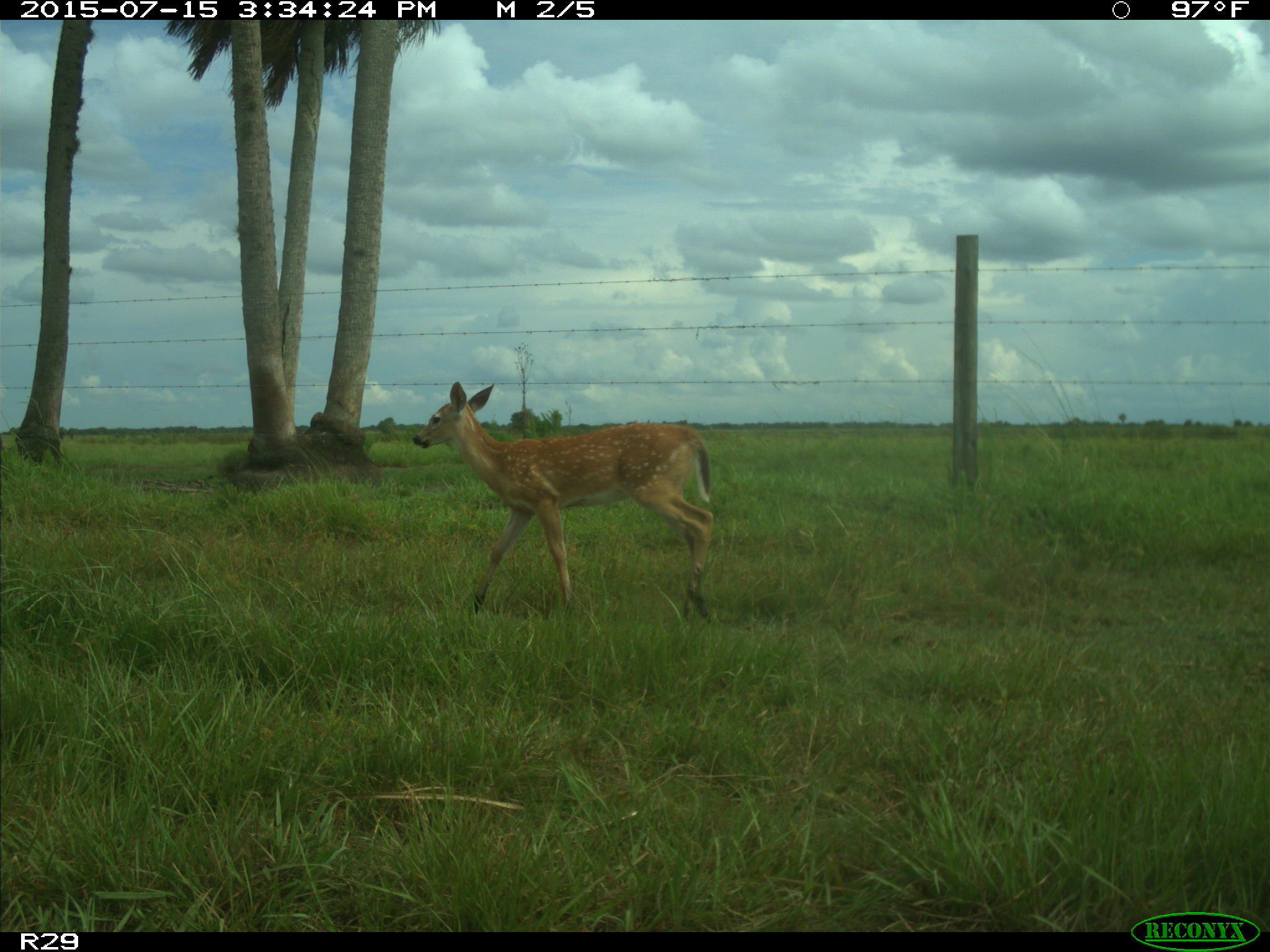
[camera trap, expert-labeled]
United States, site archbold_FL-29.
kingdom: Animalia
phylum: Chordata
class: Mammalia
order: Artiodactyla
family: Cervidae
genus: Odocoileus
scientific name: Odocoileus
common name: deer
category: unidentified deer